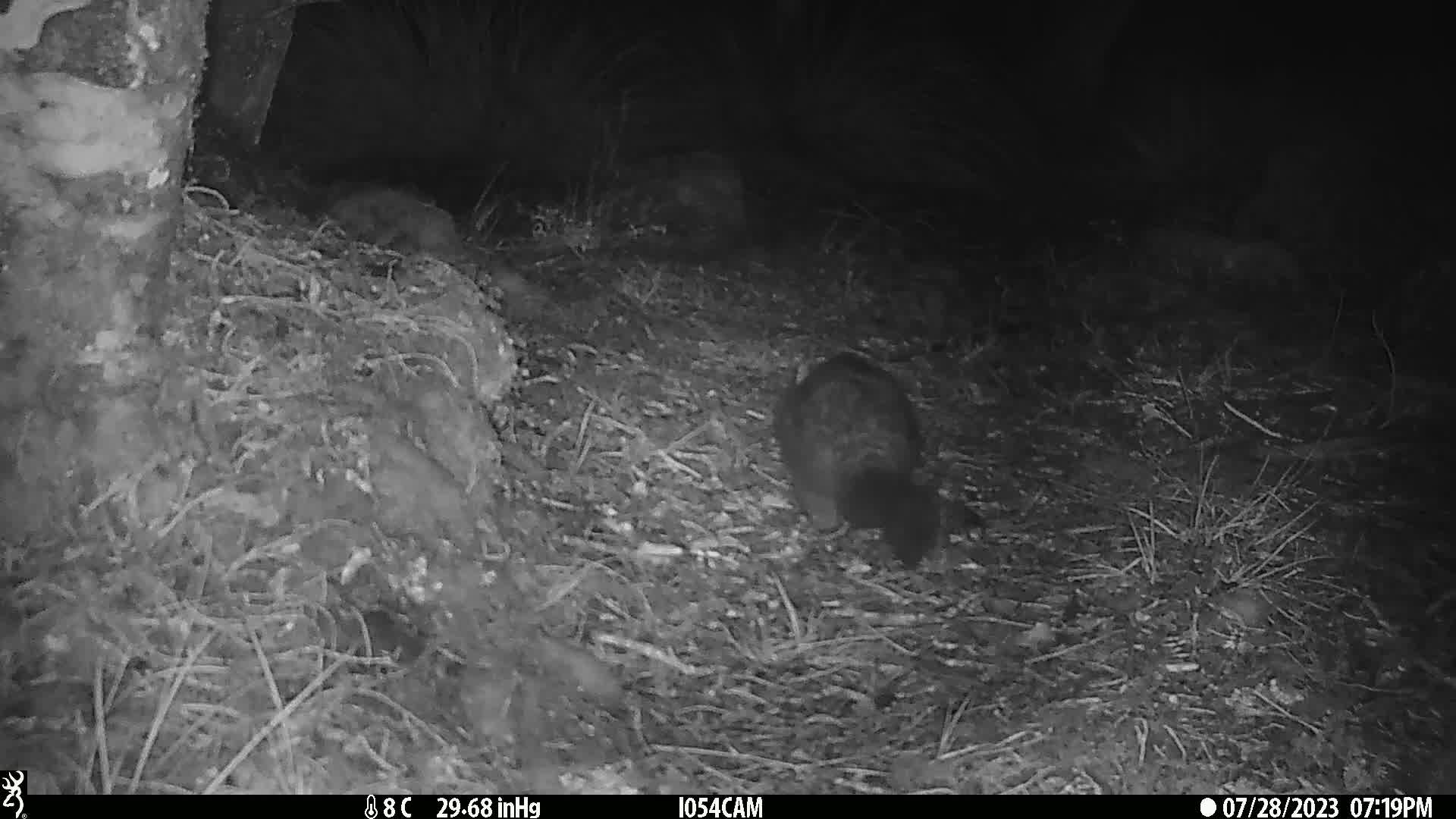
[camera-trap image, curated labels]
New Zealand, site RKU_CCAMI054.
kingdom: Animalia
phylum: Chordata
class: Mammalia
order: Diprotodontia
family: Phalangeridae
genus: Trichosurus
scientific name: Trichosurus vulpecula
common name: common brushtail possum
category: possum